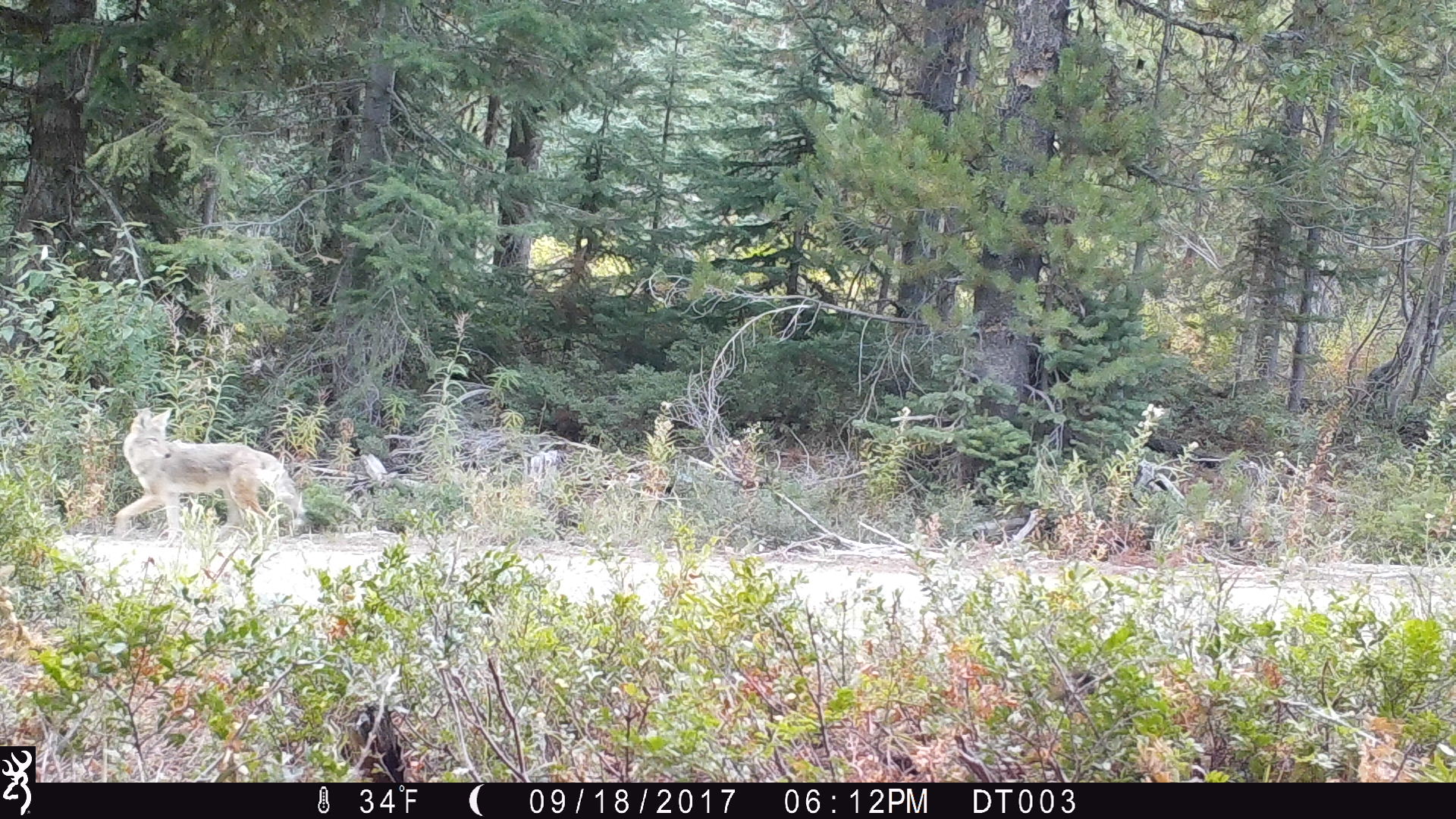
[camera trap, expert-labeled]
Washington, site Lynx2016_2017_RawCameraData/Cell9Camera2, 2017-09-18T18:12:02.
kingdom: Animalia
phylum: Chordata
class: Mammalia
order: Carnivora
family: Canidae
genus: Canis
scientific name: Canis latrans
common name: coyote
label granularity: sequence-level